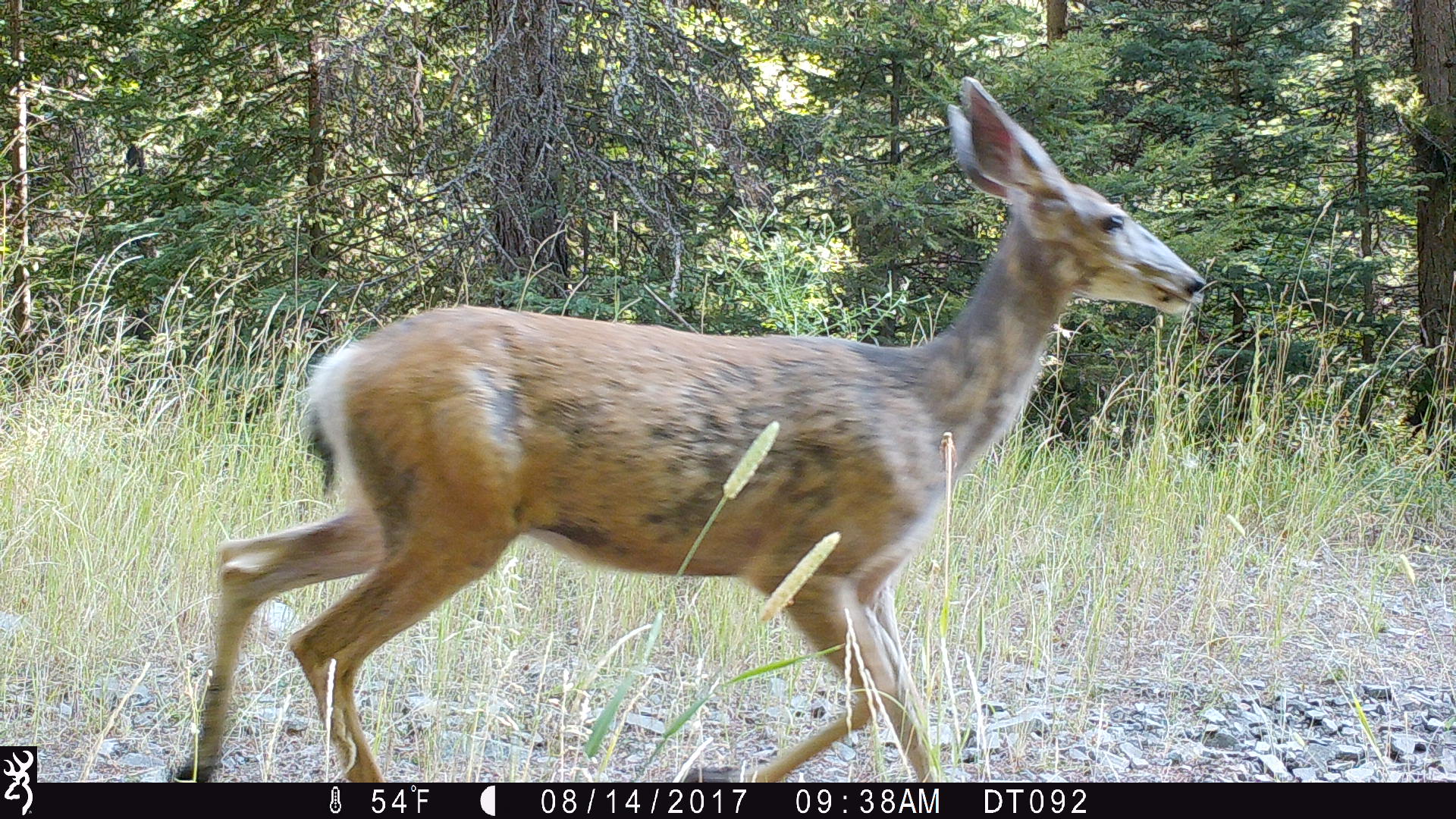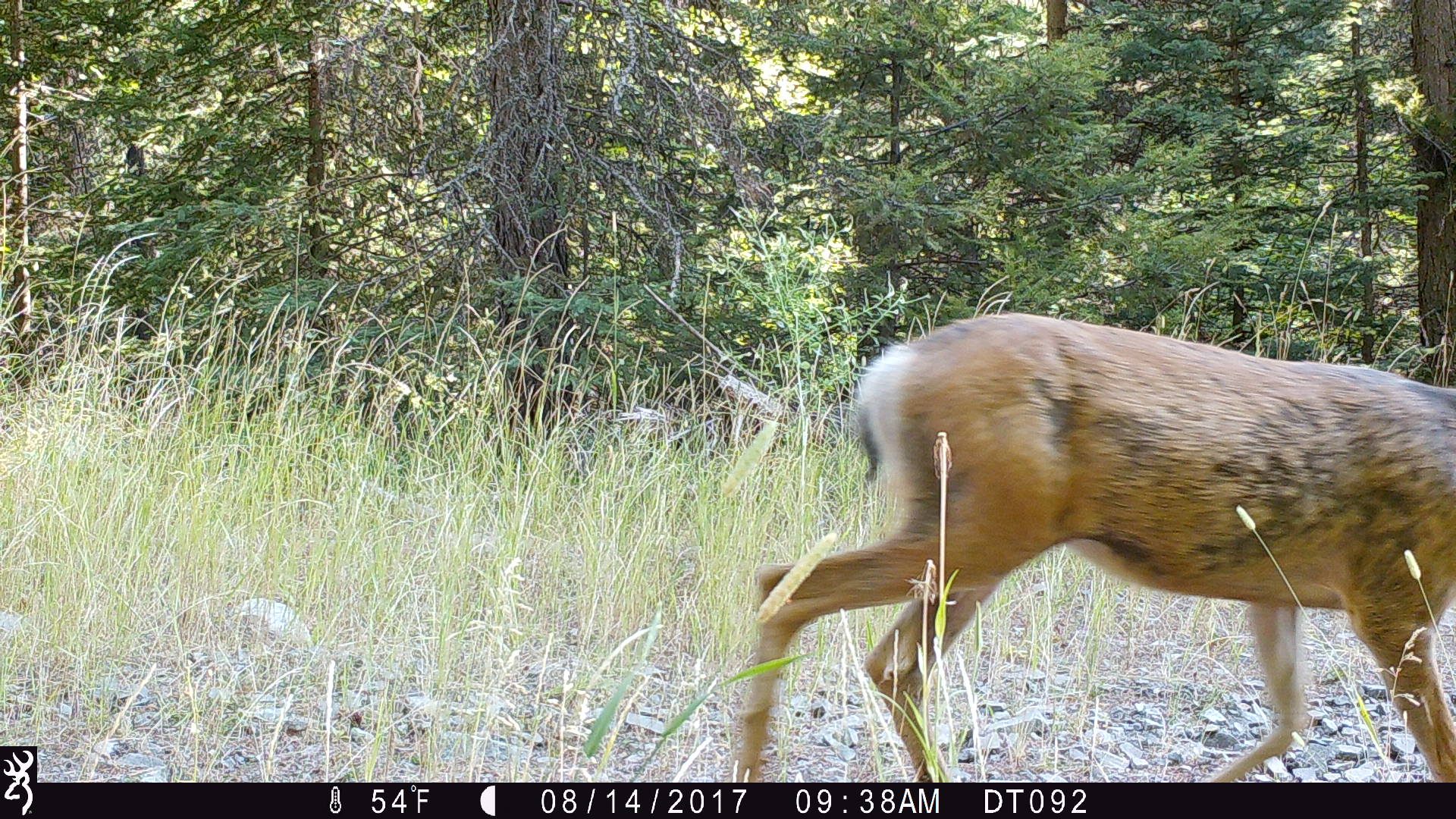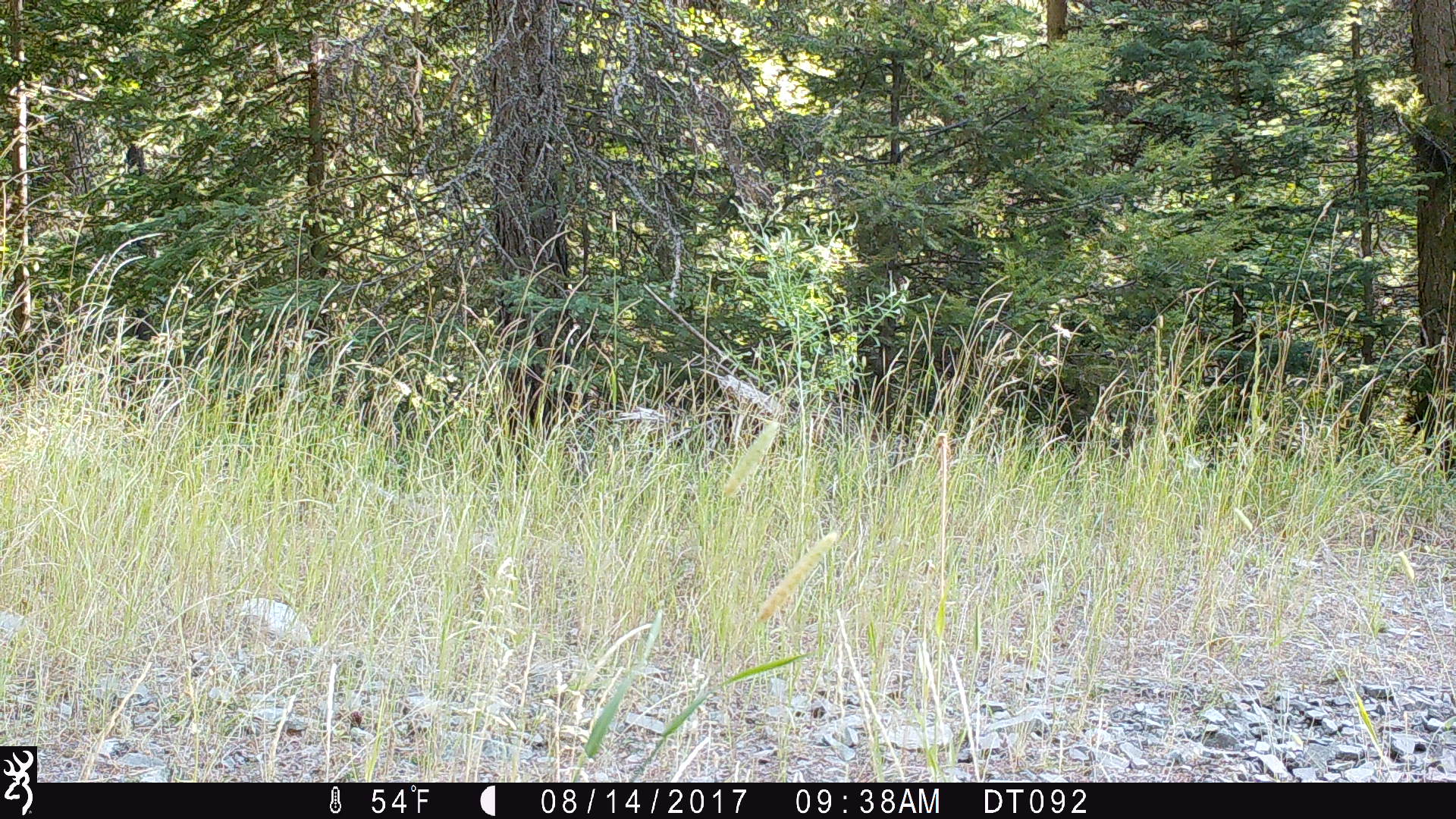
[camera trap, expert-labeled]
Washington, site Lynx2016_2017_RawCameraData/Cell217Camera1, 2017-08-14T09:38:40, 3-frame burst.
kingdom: Animalia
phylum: Chordata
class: Mammalia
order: Artiodactyla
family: Cervidae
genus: Odocoileus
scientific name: Odocoileus hemionus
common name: mule deer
Odocoileus hemionus (mule deer). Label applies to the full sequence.